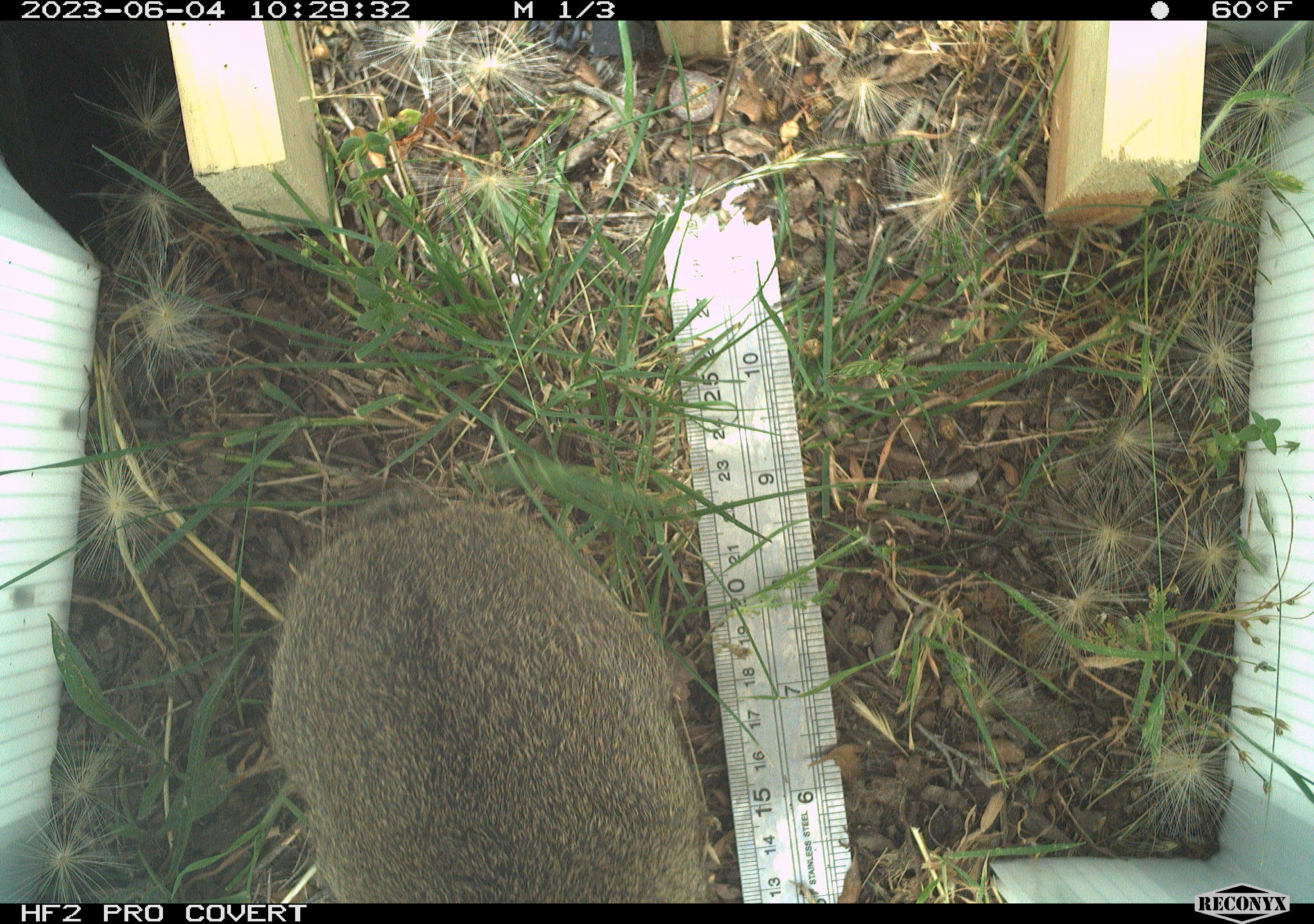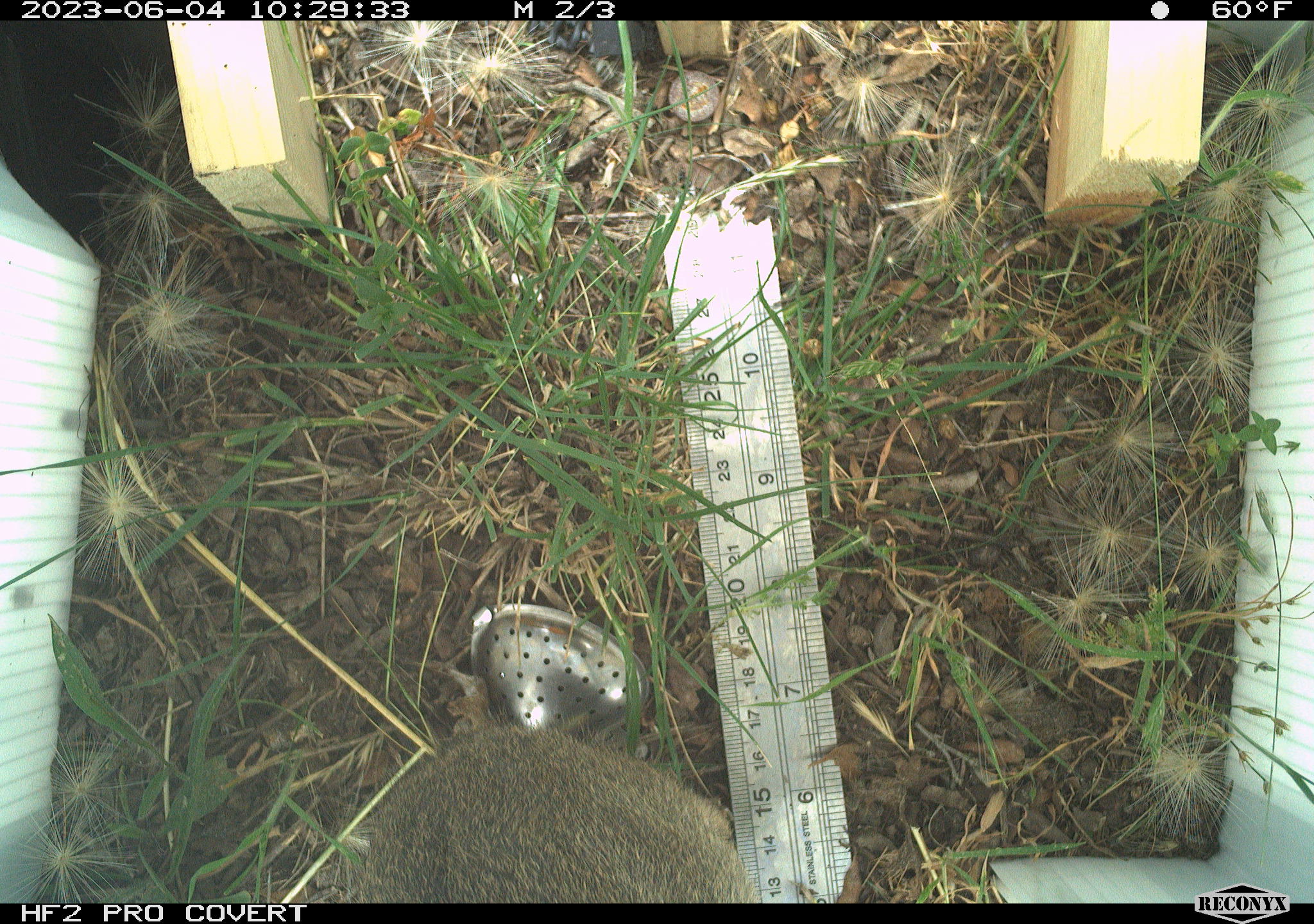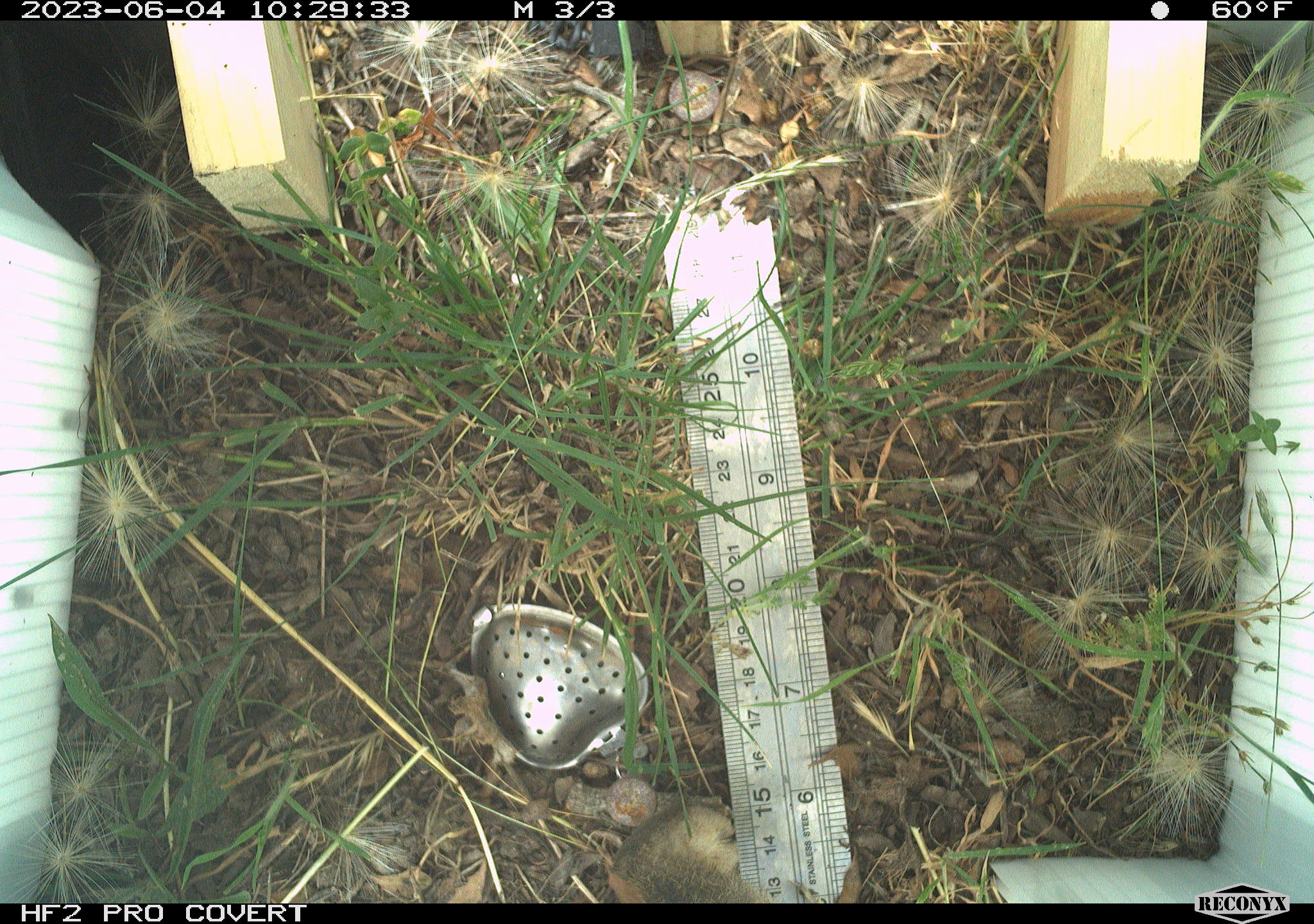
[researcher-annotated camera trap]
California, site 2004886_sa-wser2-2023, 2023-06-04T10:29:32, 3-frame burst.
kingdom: Animalia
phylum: Chordata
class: Mammalia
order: Lagomorpha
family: Leporidae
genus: Sylvilagus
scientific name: Sylvilagus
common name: cottontail rabbits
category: sylvilagus species